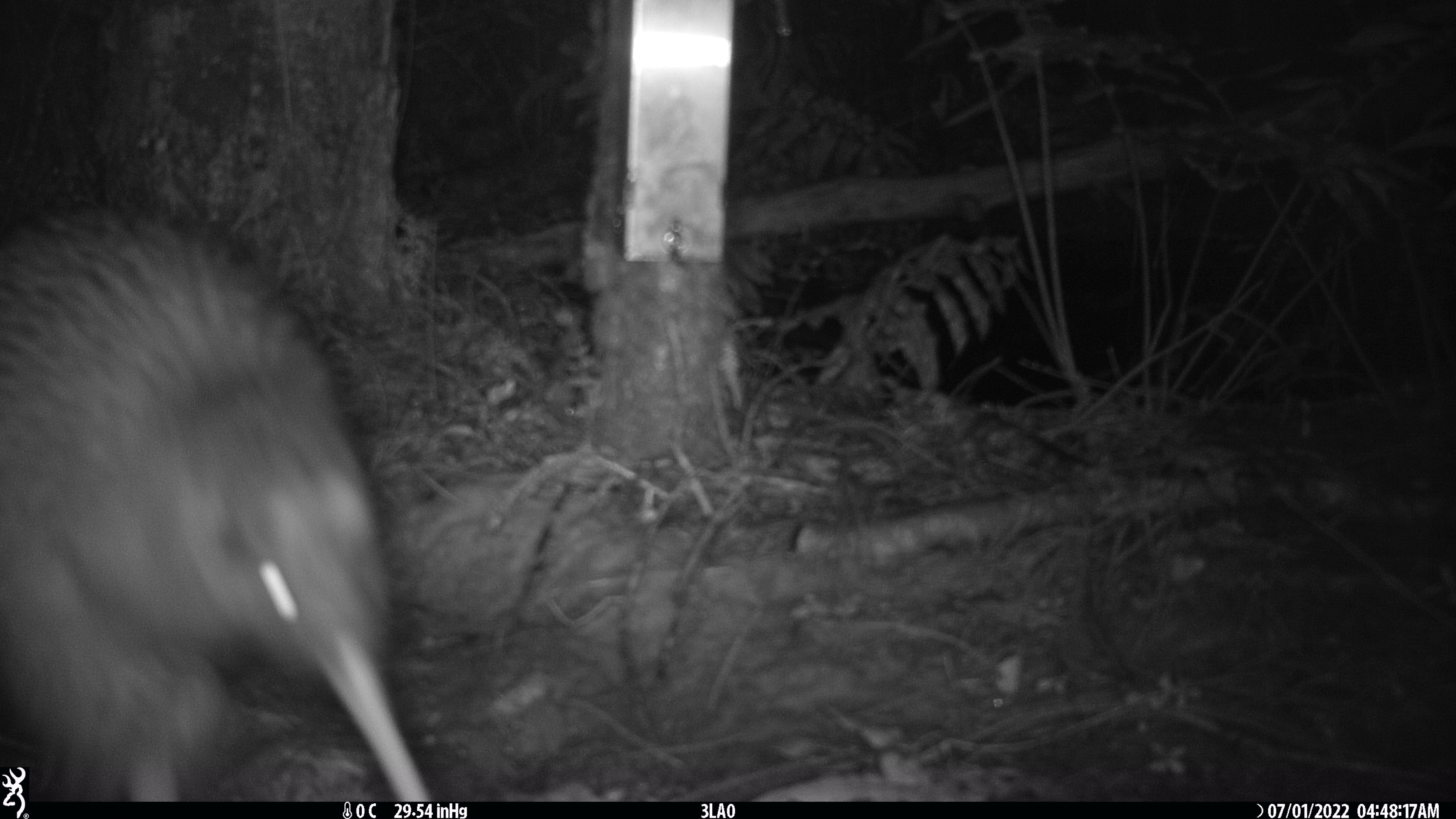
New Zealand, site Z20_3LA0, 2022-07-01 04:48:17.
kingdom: Animalia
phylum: Chordata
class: Aves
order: Apterygiformes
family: Apterygidae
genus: Apteryx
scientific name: Apteryx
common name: kiwi